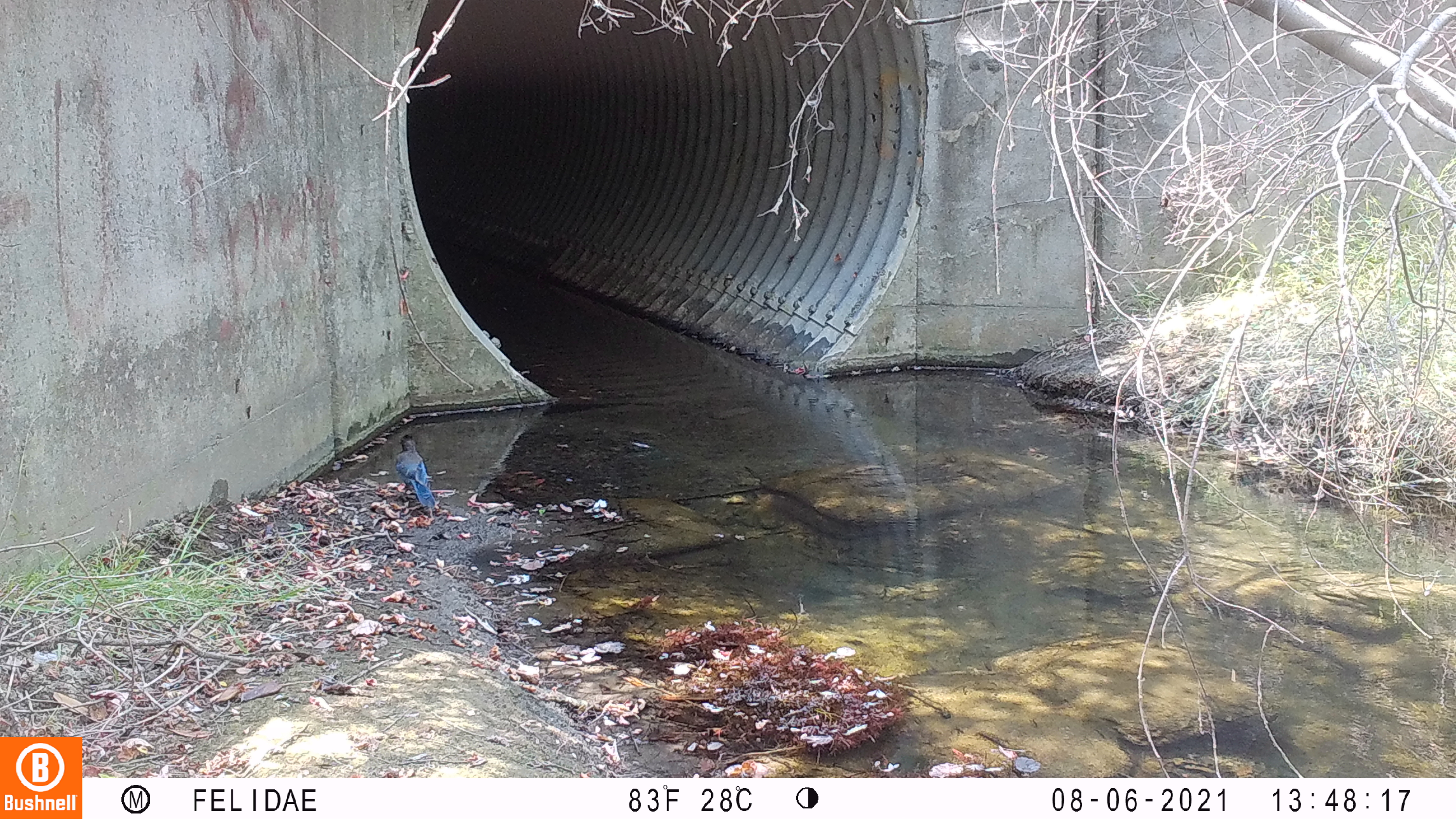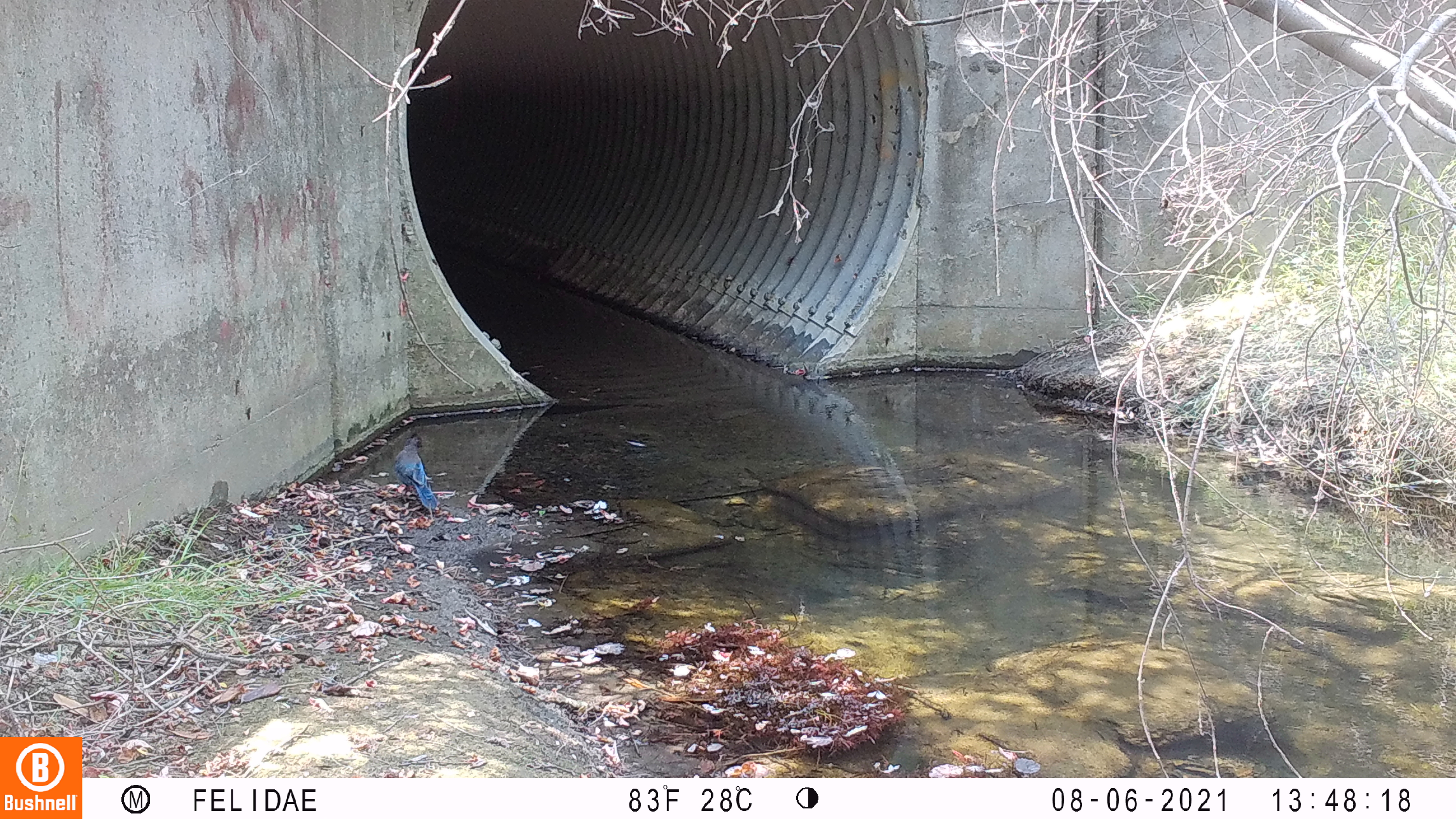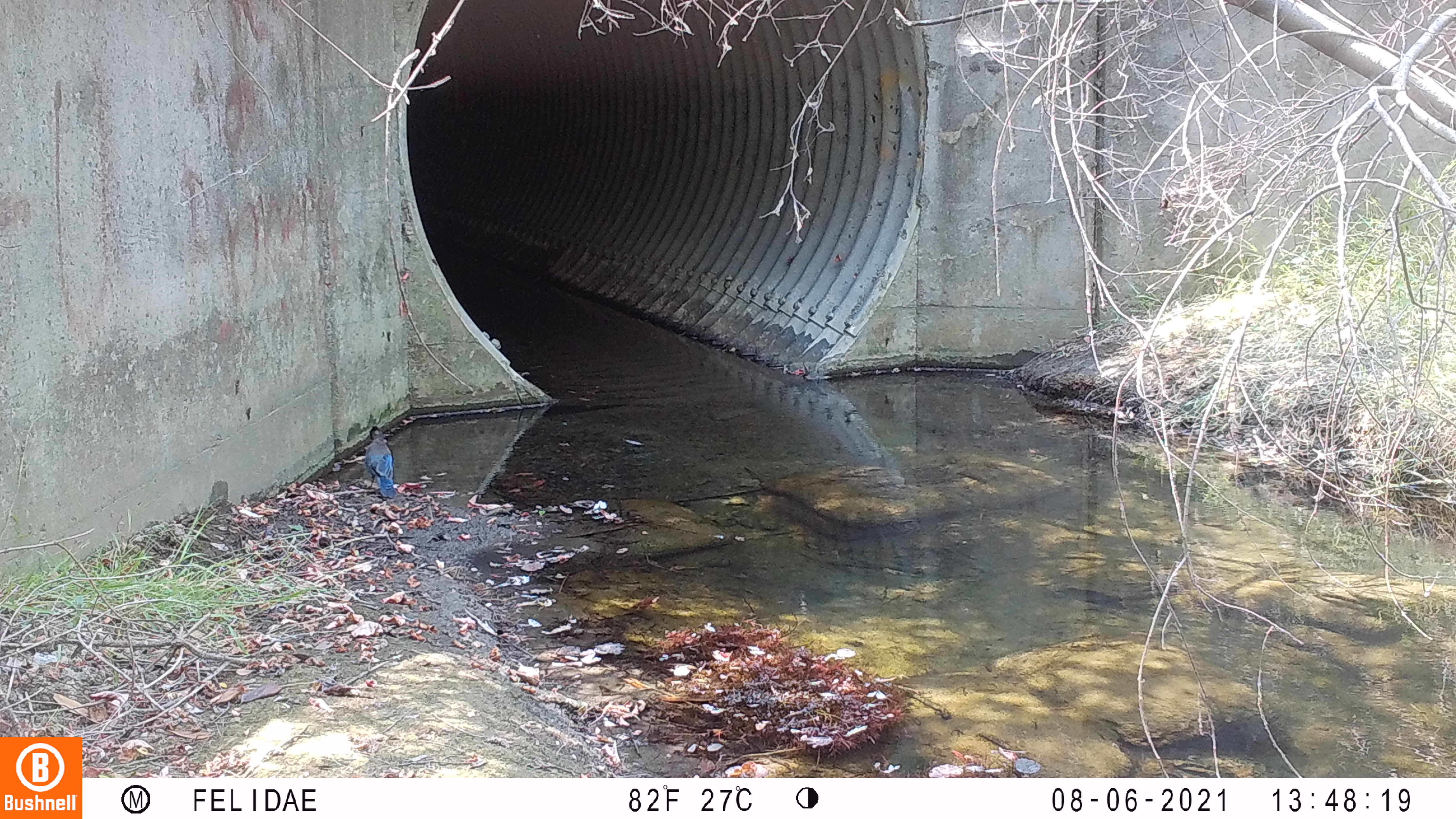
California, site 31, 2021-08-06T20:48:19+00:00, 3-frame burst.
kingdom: Animalia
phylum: Chordata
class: Aves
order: Passeriformes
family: Corvidae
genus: Cyanocitta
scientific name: Cyanocitta stelleri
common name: steller's jay